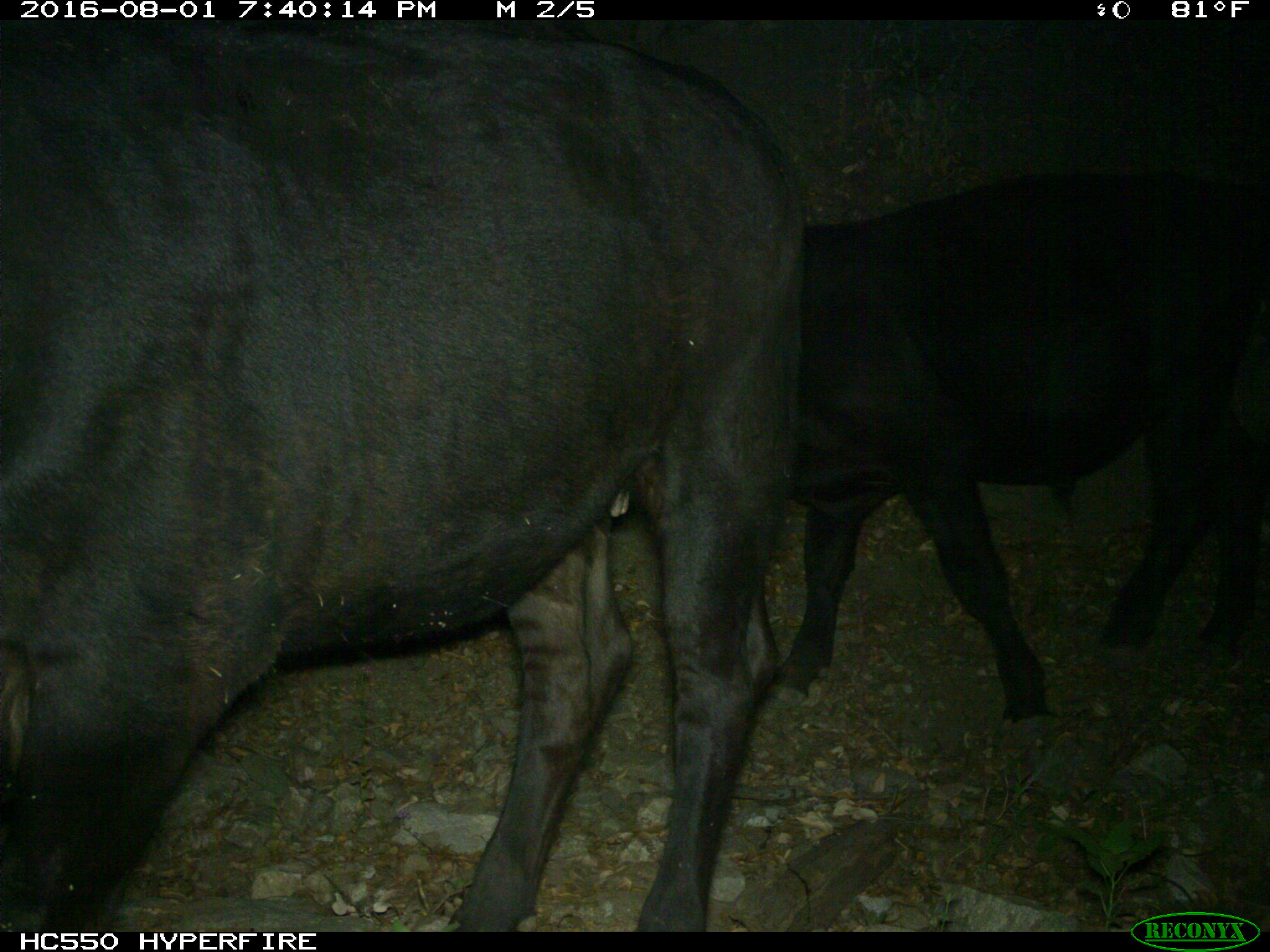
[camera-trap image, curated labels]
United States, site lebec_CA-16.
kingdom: Animalia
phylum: Chordata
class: Mammalia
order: Artiodactyla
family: Bovidae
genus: Bos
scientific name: Bos taurus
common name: domestic cow